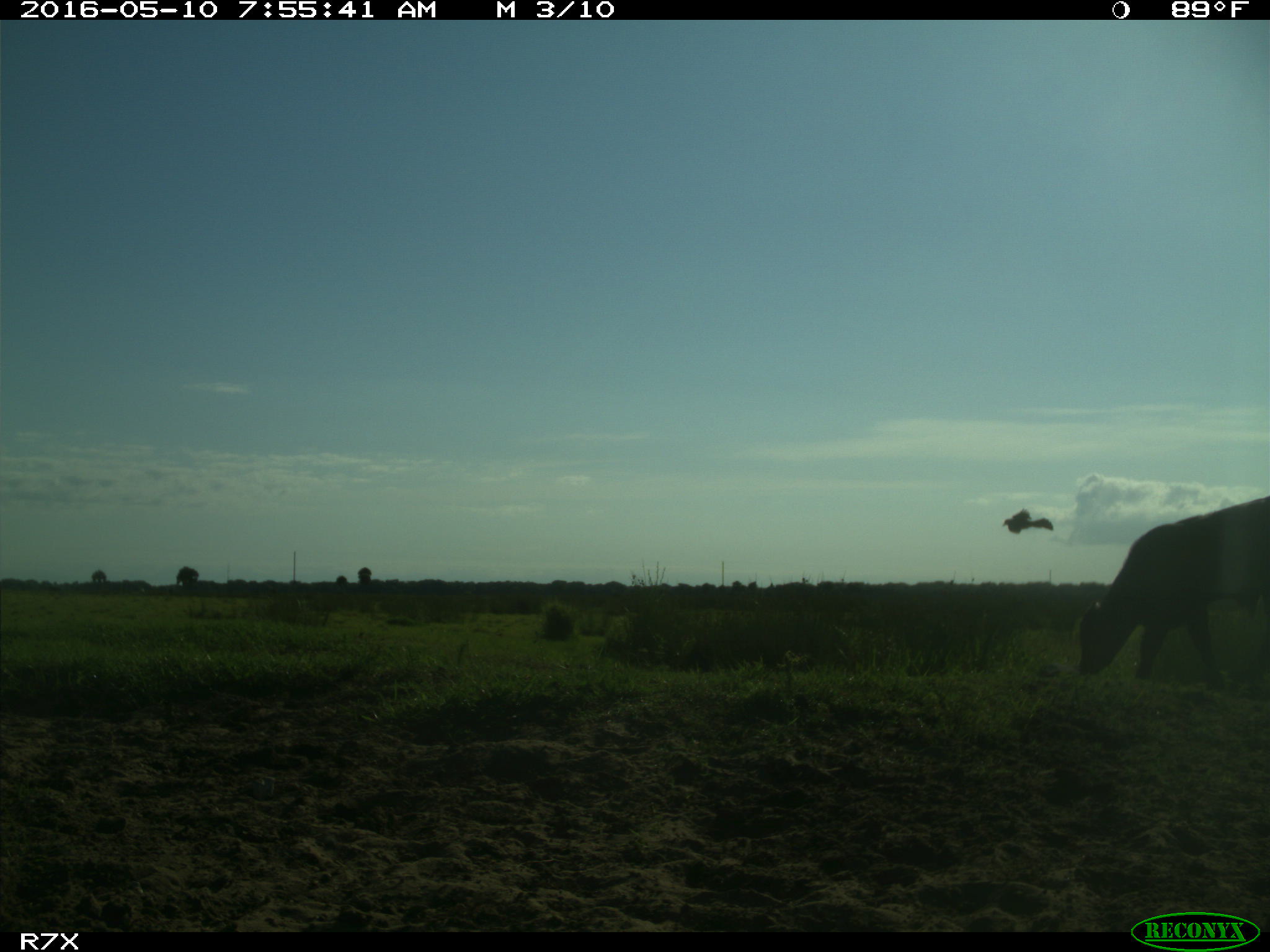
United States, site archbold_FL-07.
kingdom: Animalia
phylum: Chordata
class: Mammalia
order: Artiodactyla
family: Bovidae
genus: Bos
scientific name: Bos taurus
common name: domestic cow